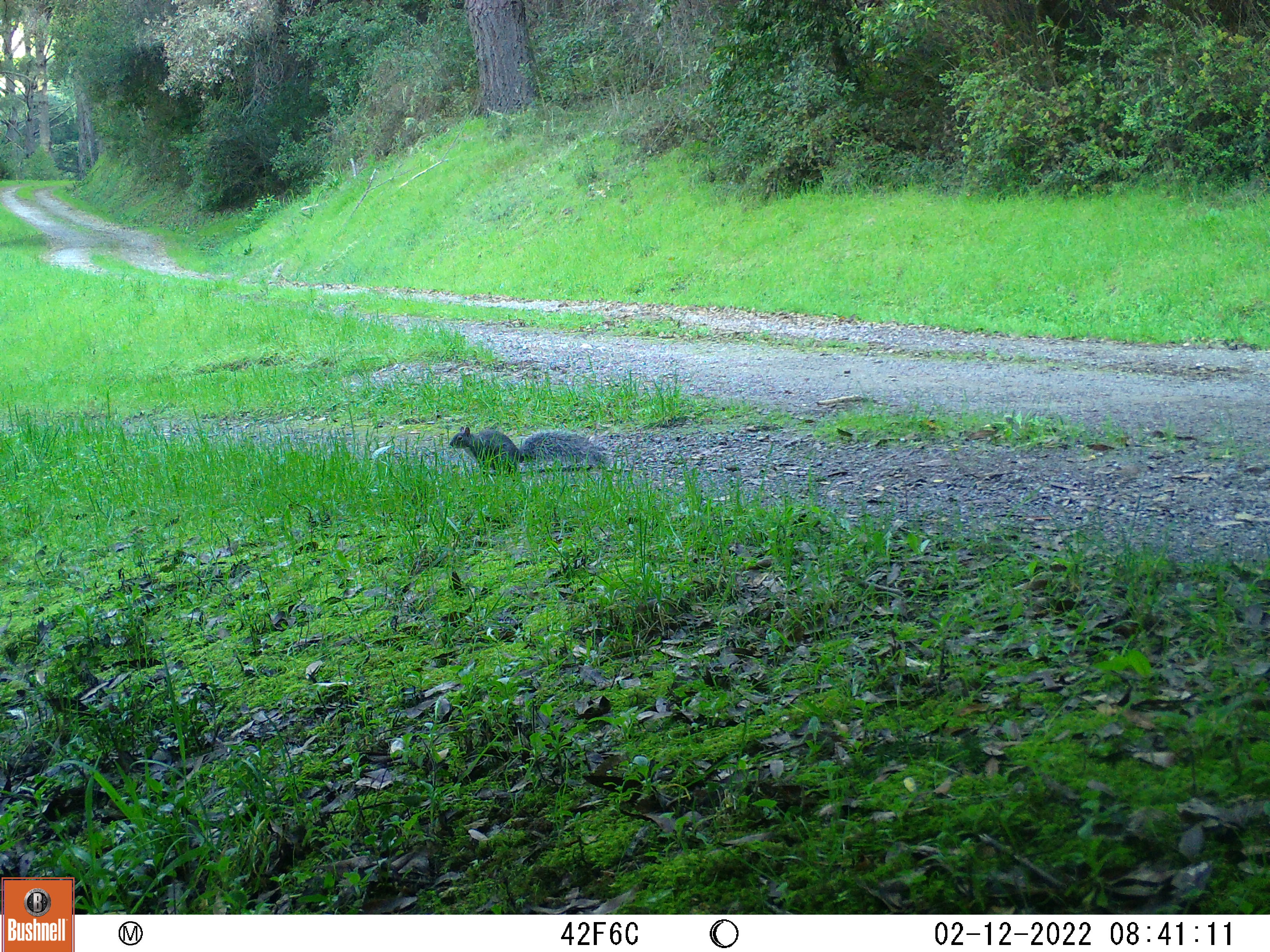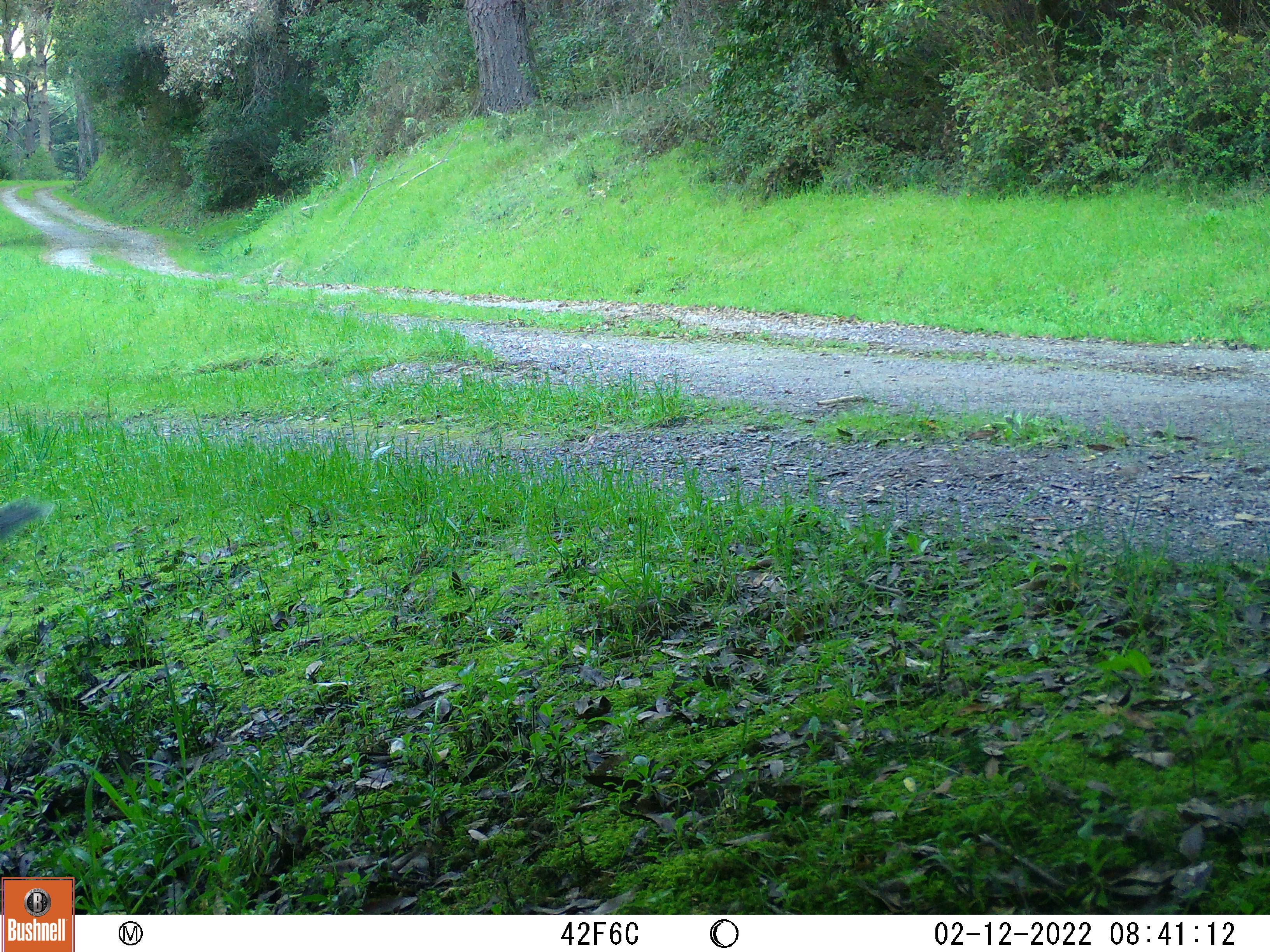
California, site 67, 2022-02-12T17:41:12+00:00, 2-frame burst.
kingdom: Animalia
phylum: Chordata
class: Mammalia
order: Rodentia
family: Sciuridae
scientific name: Sciuridae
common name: squirrel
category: unknown squirrel